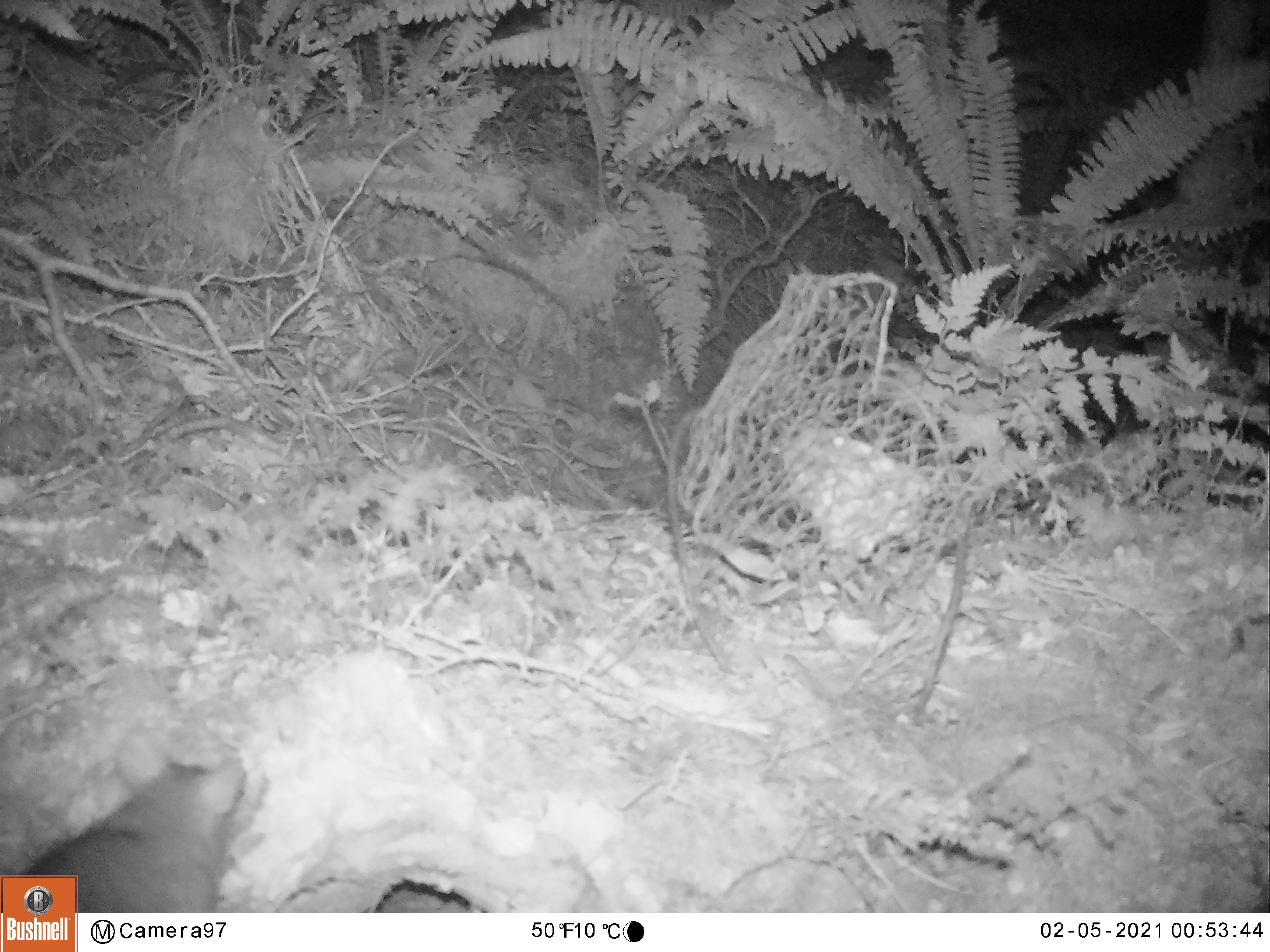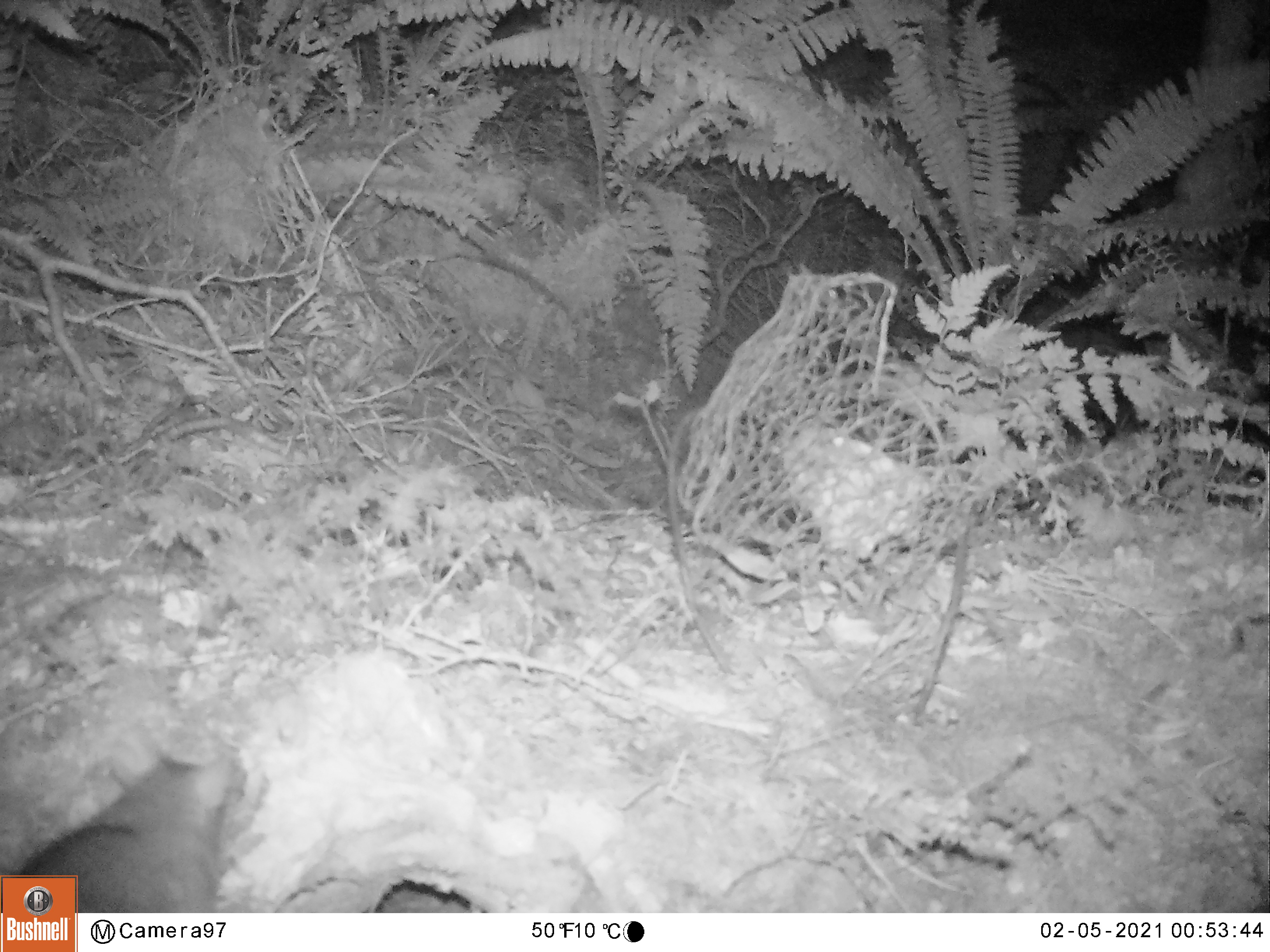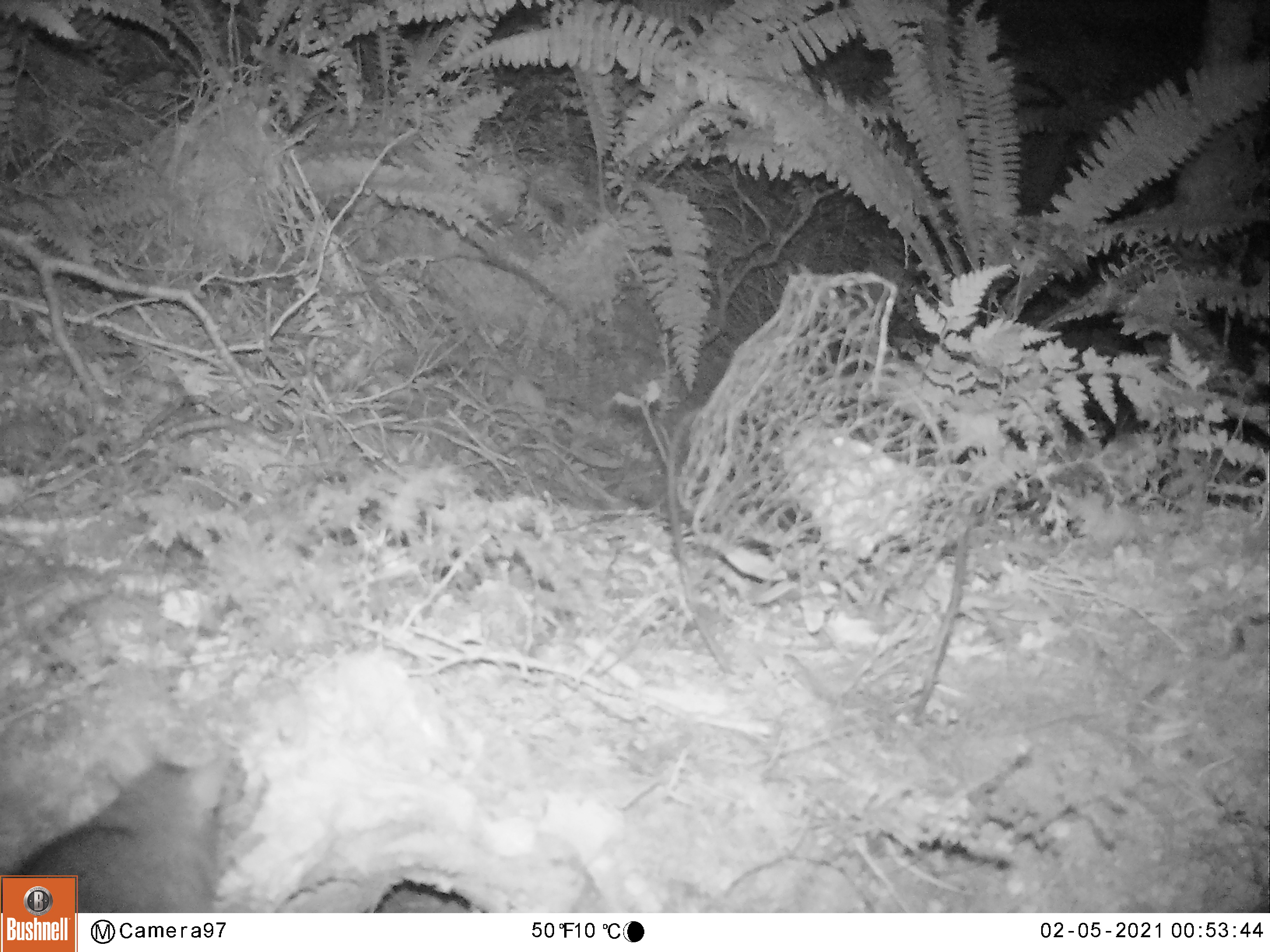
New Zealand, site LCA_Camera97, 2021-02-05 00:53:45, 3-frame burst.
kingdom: Animalia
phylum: Chordata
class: Mammalia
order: Rodentia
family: Muridae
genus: Rattus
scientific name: Rattus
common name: rat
Rat (Rattus).